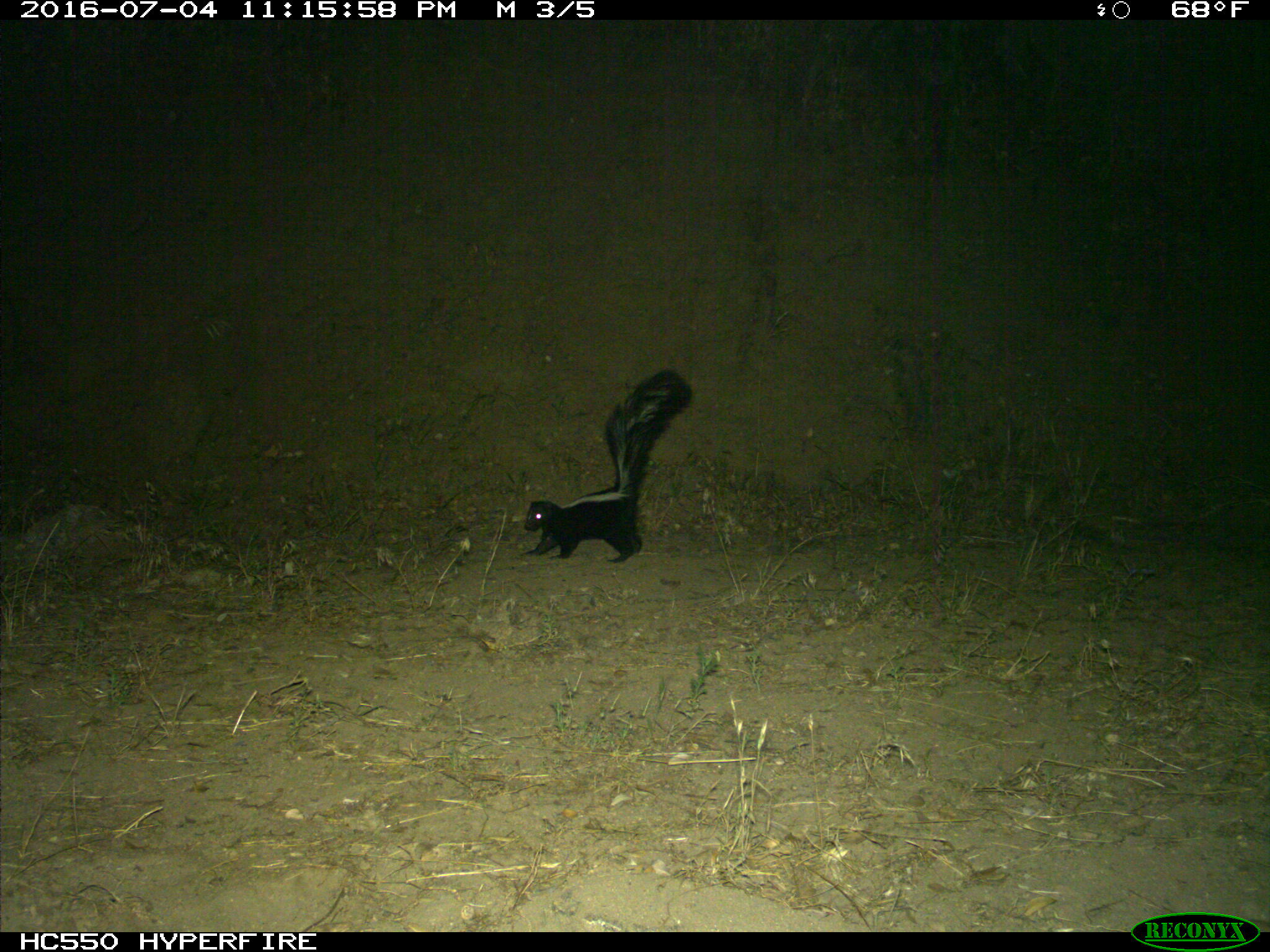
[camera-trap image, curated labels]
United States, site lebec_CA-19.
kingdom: Animalia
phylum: Chordata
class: Mammalia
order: Carnivora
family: Mephitidae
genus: Mephitis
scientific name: Mephitis mephitis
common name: striped skunk